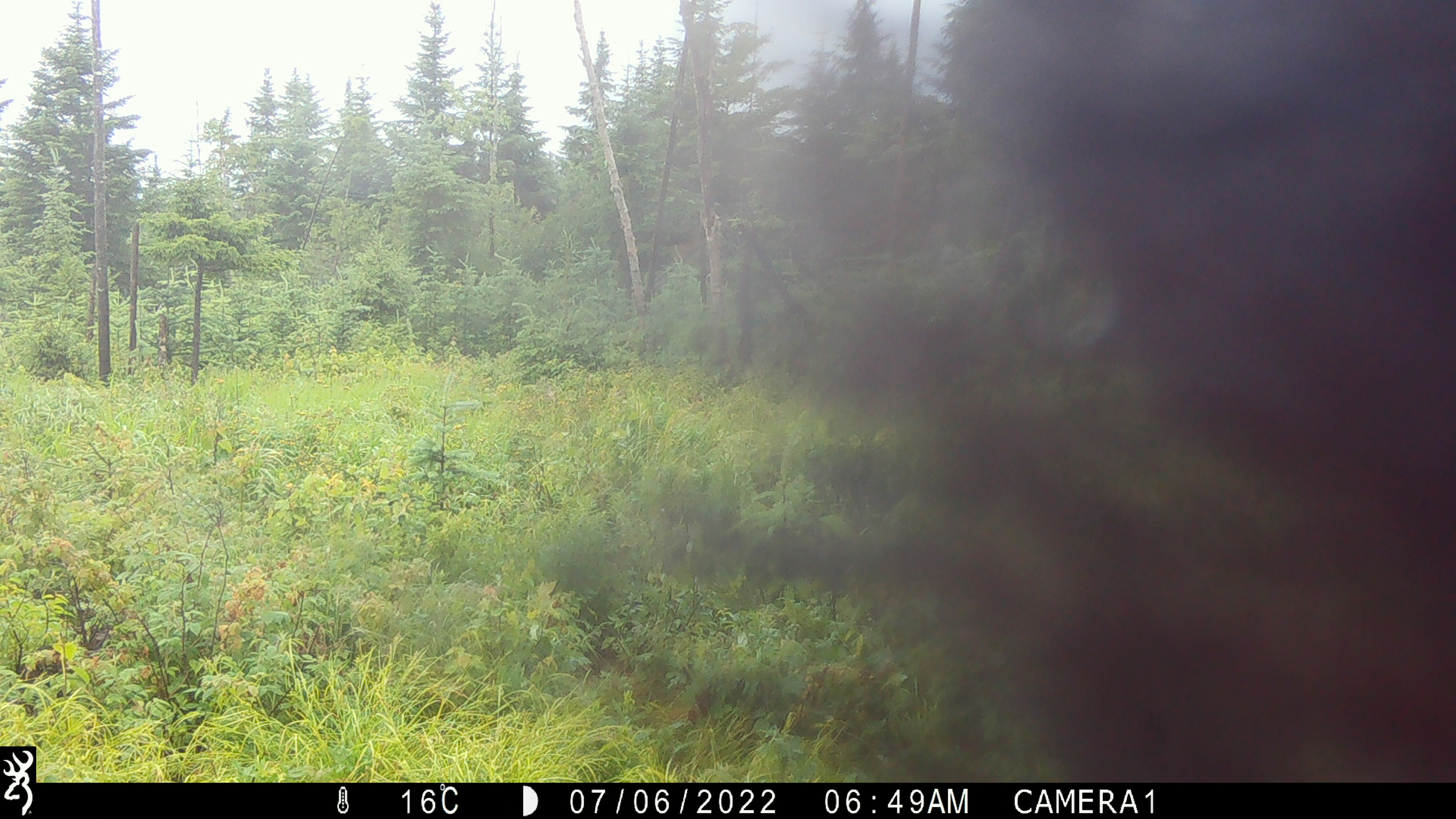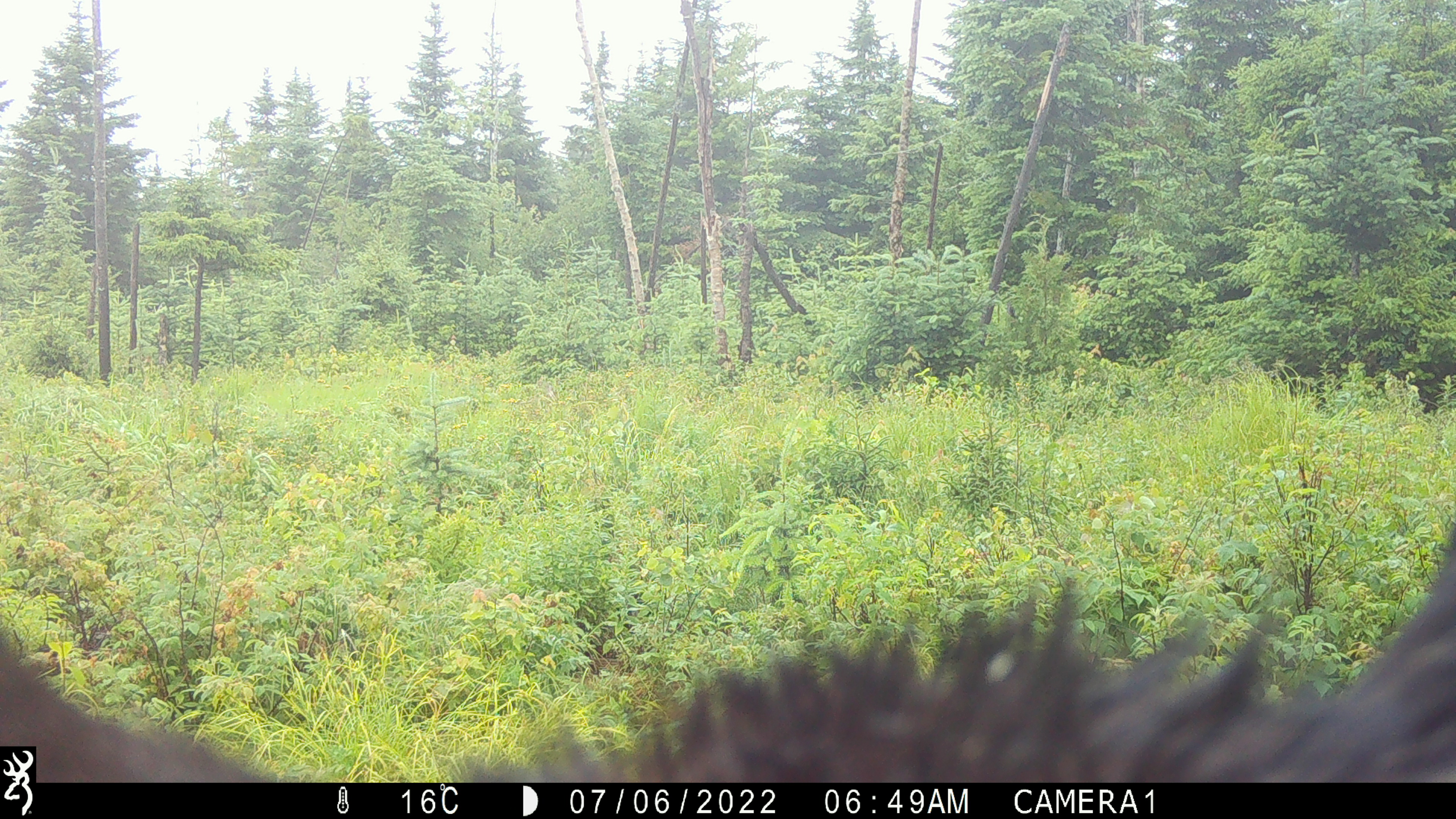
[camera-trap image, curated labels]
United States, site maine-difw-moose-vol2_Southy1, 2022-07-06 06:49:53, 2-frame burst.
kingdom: Animalia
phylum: Chordata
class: Mammalia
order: Carnivora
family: Ursidae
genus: Ursus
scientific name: Ursus americanus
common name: black bear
Black bear (Ursus americanus).